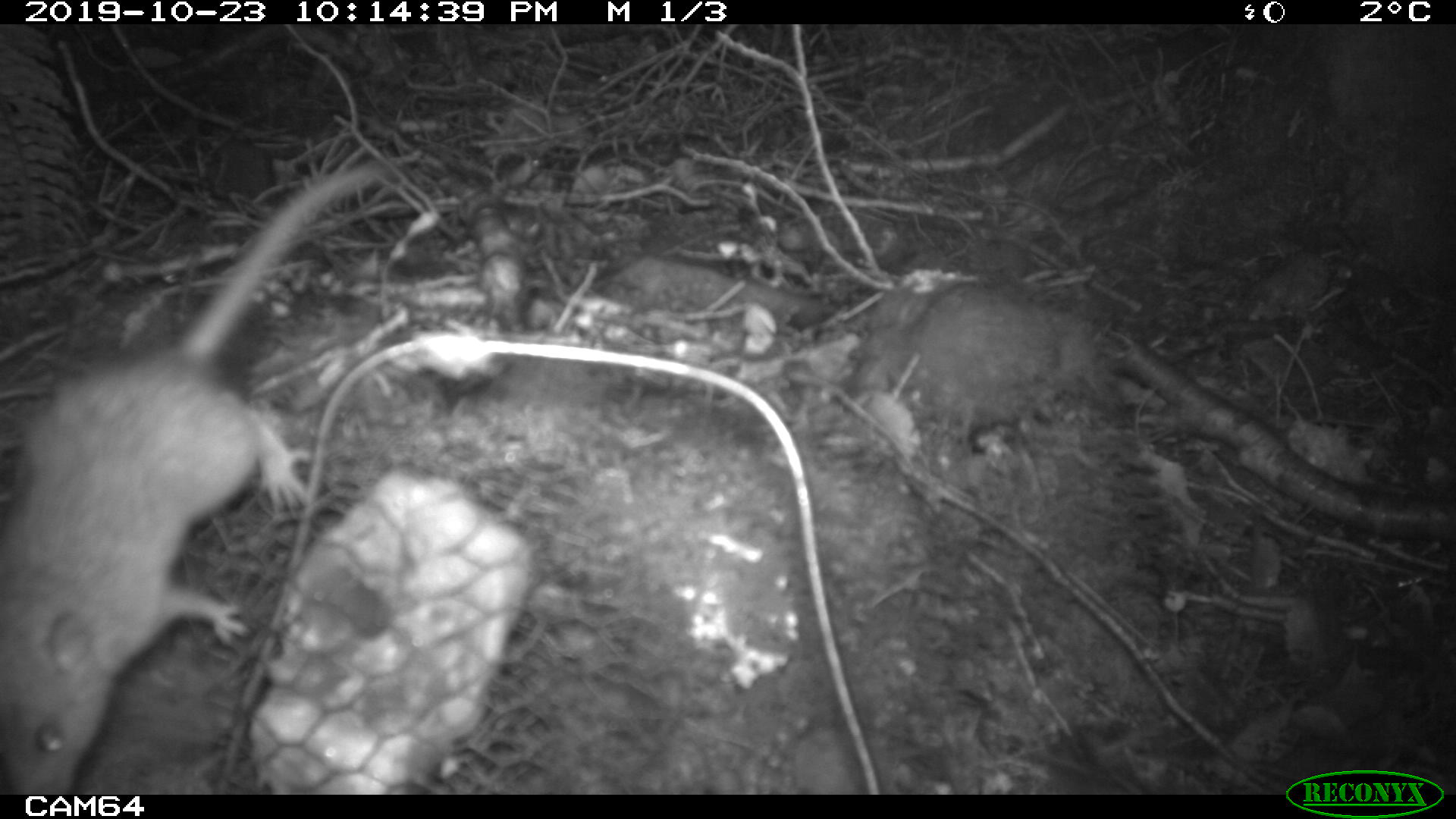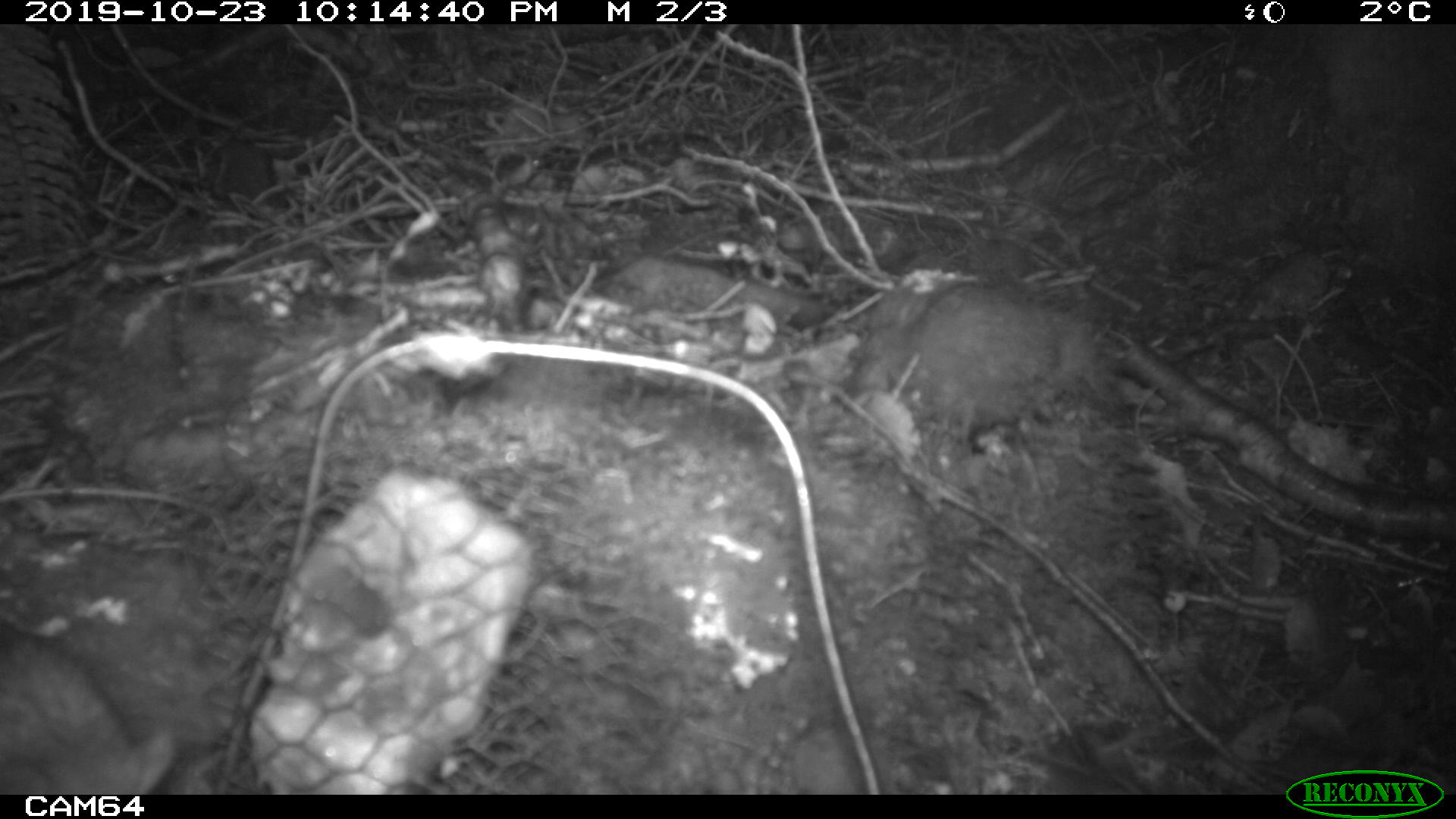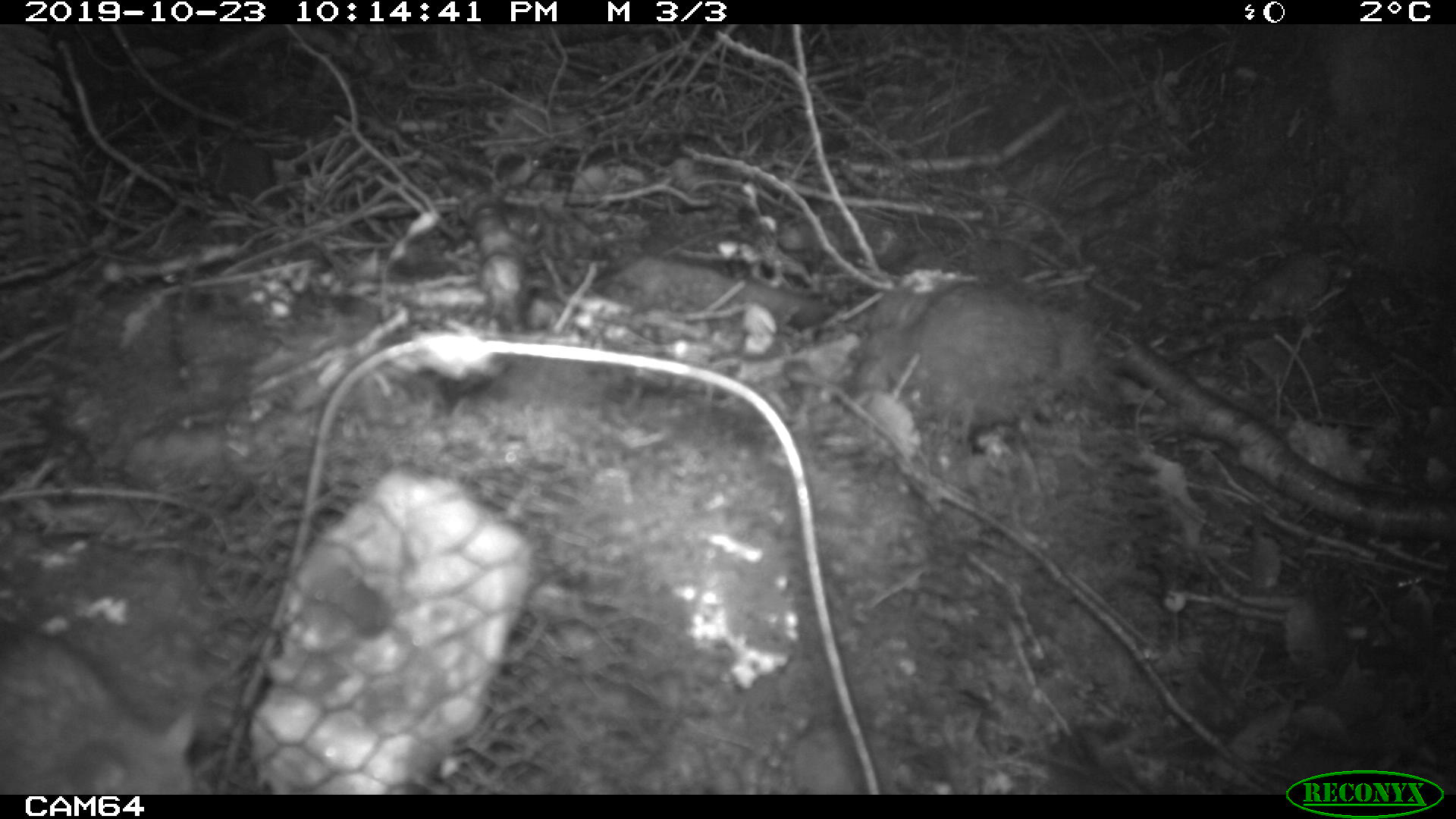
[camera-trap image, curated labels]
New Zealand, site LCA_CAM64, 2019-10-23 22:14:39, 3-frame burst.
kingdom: Animalia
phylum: Chordata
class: Mammalia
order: Rodentia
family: Muridae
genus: Rattus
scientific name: Rattus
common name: rat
Rat (Rattus).